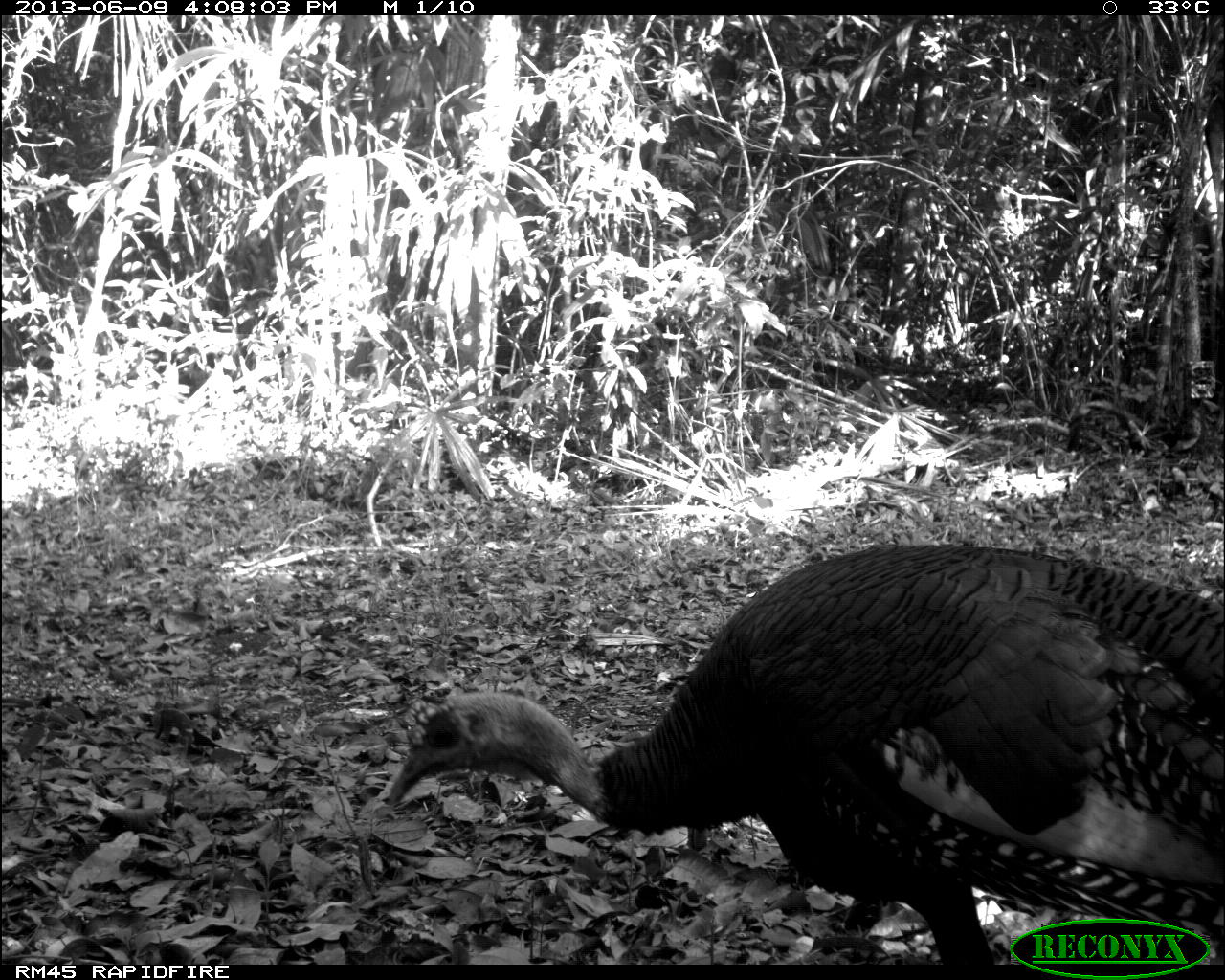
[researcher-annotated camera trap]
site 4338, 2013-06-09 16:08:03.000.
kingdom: Animalia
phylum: Chordata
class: Aves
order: Galliformes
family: Phasianidae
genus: Meleagris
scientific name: Meleagris ocellata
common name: ocellated turkey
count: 1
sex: male